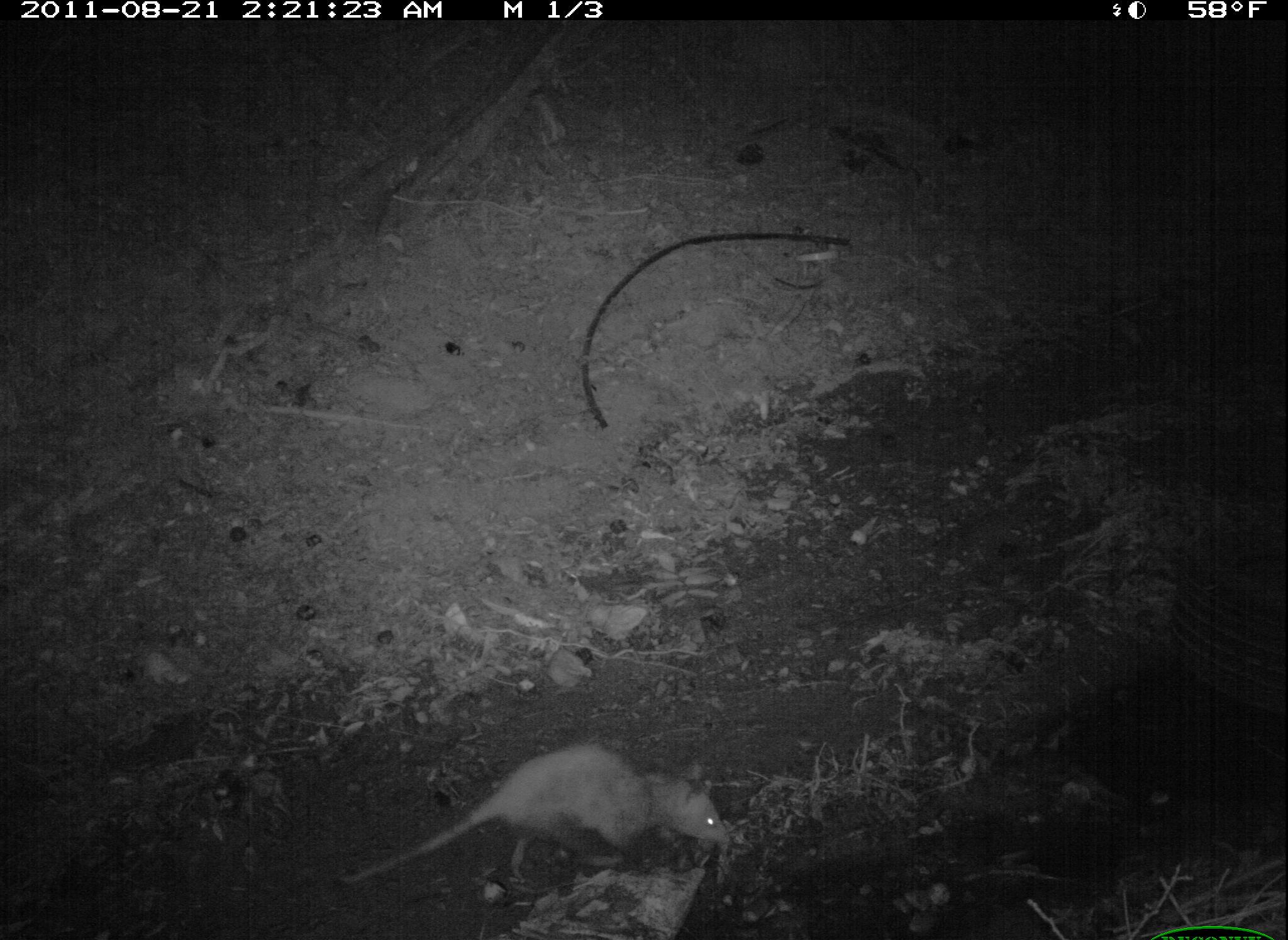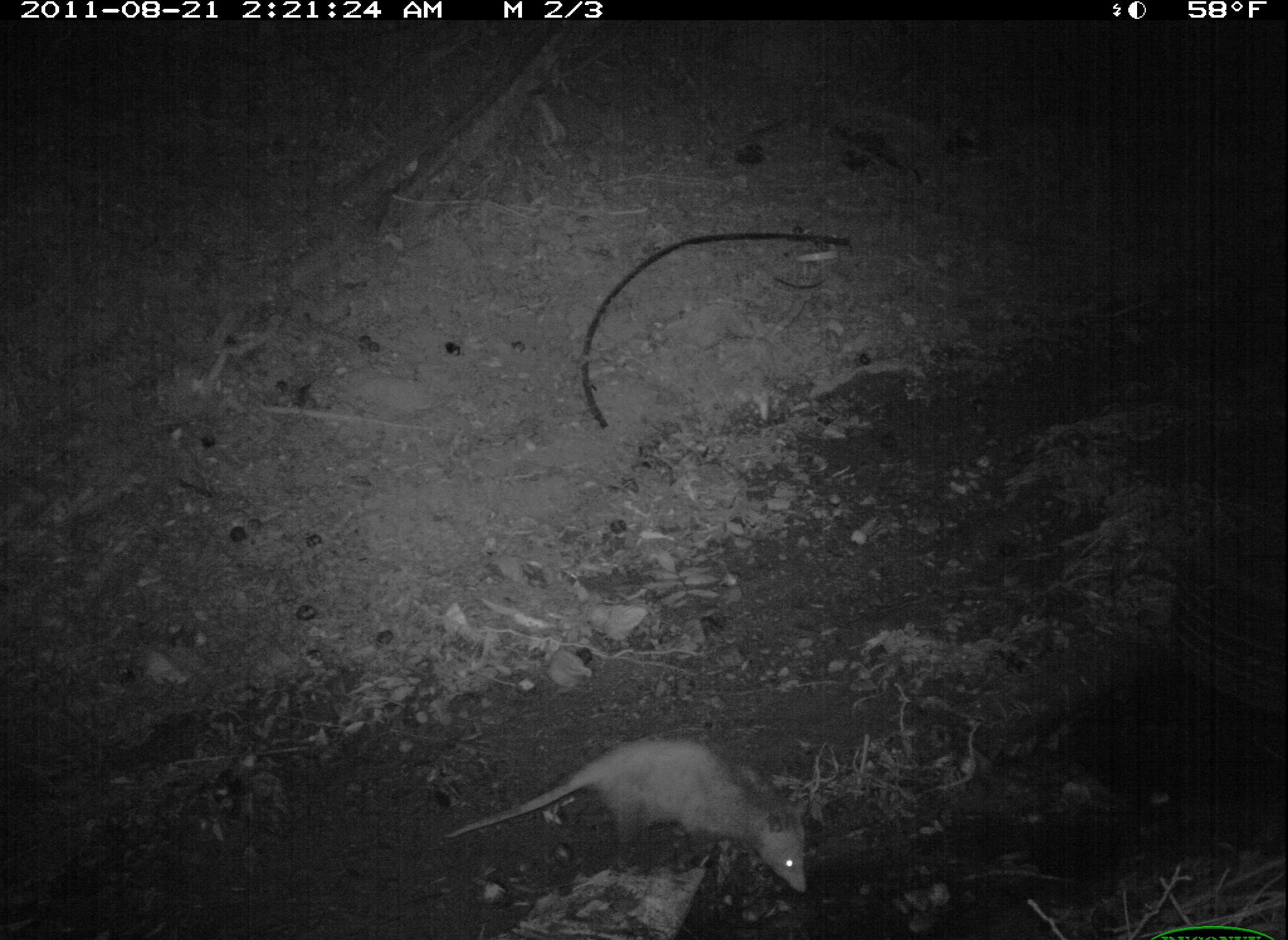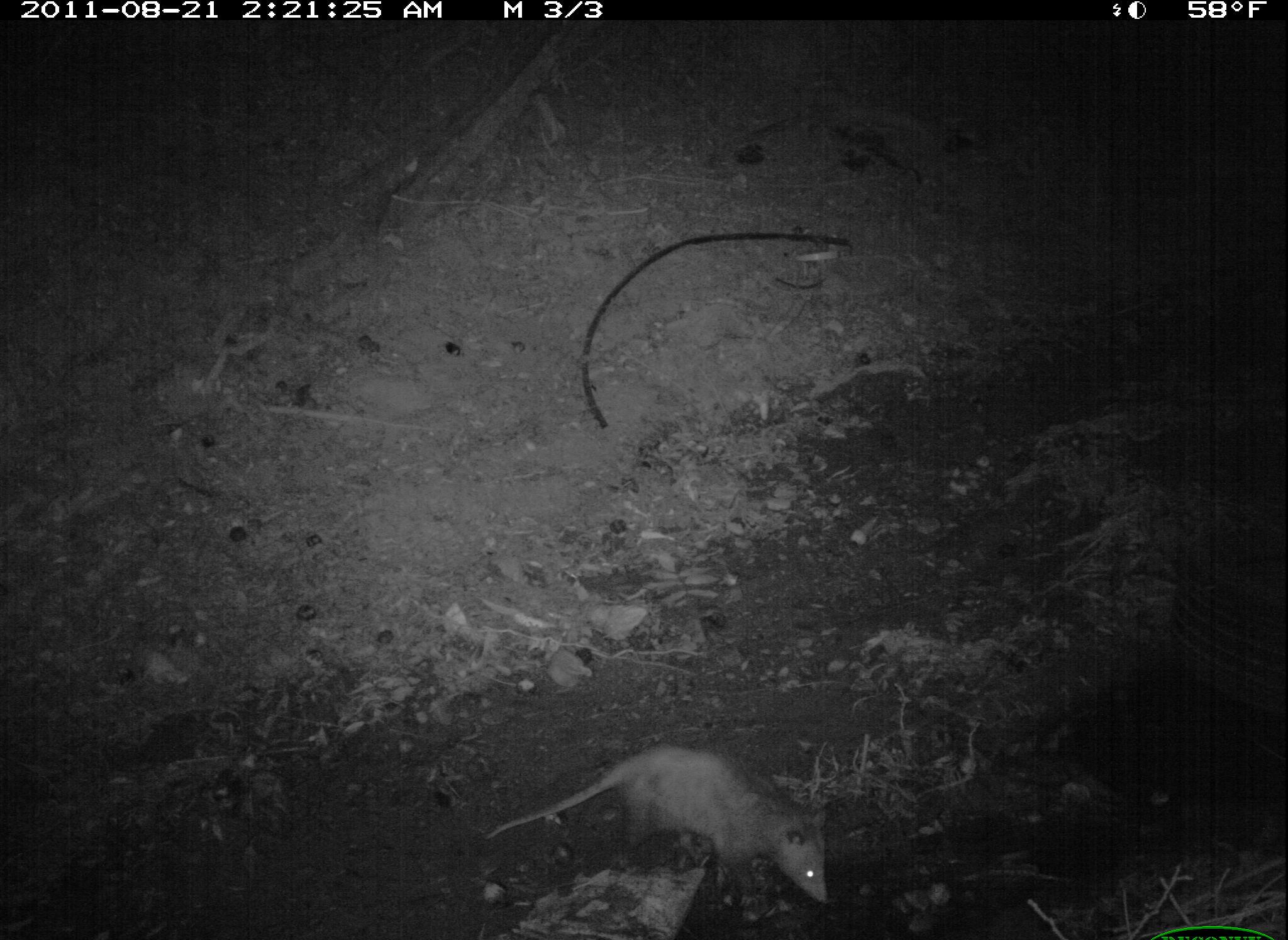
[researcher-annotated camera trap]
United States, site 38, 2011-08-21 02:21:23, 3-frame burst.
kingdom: Animalia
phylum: Chordata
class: Mammalia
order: Didelphimorphia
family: Didelphidae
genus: Didelphis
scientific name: Didelphis virginiana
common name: virginia opossum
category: opossum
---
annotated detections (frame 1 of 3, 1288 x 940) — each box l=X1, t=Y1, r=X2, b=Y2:
opossum: l=330, t=738, r=744, b=897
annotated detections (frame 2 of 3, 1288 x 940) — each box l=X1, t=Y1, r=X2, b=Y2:
opossum: l=433, t=709, r=860, b=921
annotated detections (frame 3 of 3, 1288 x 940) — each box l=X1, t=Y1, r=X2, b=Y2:
opossum: l=485, t=731, r=844, b=923